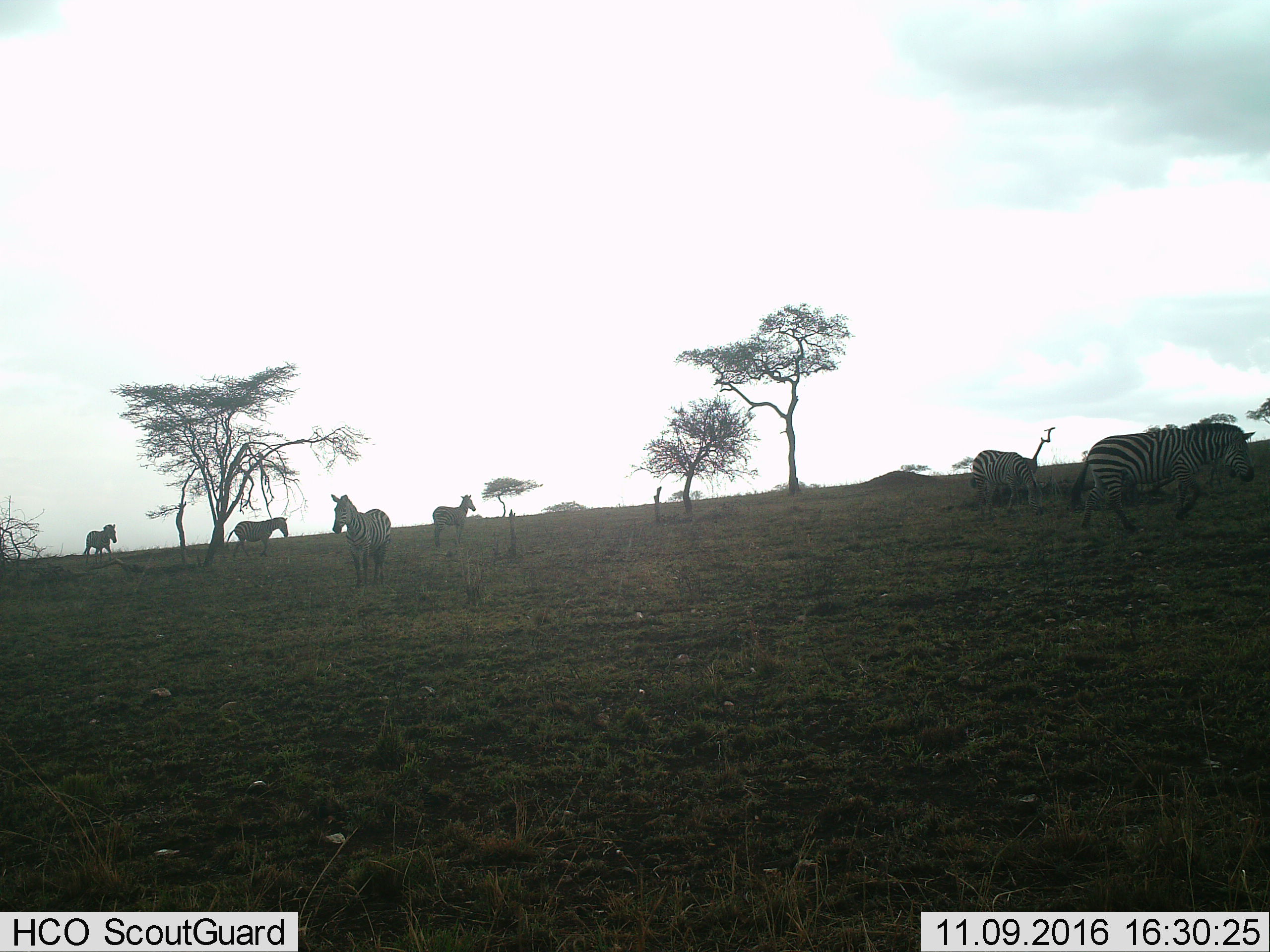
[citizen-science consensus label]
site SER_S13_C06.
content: unidentified animal